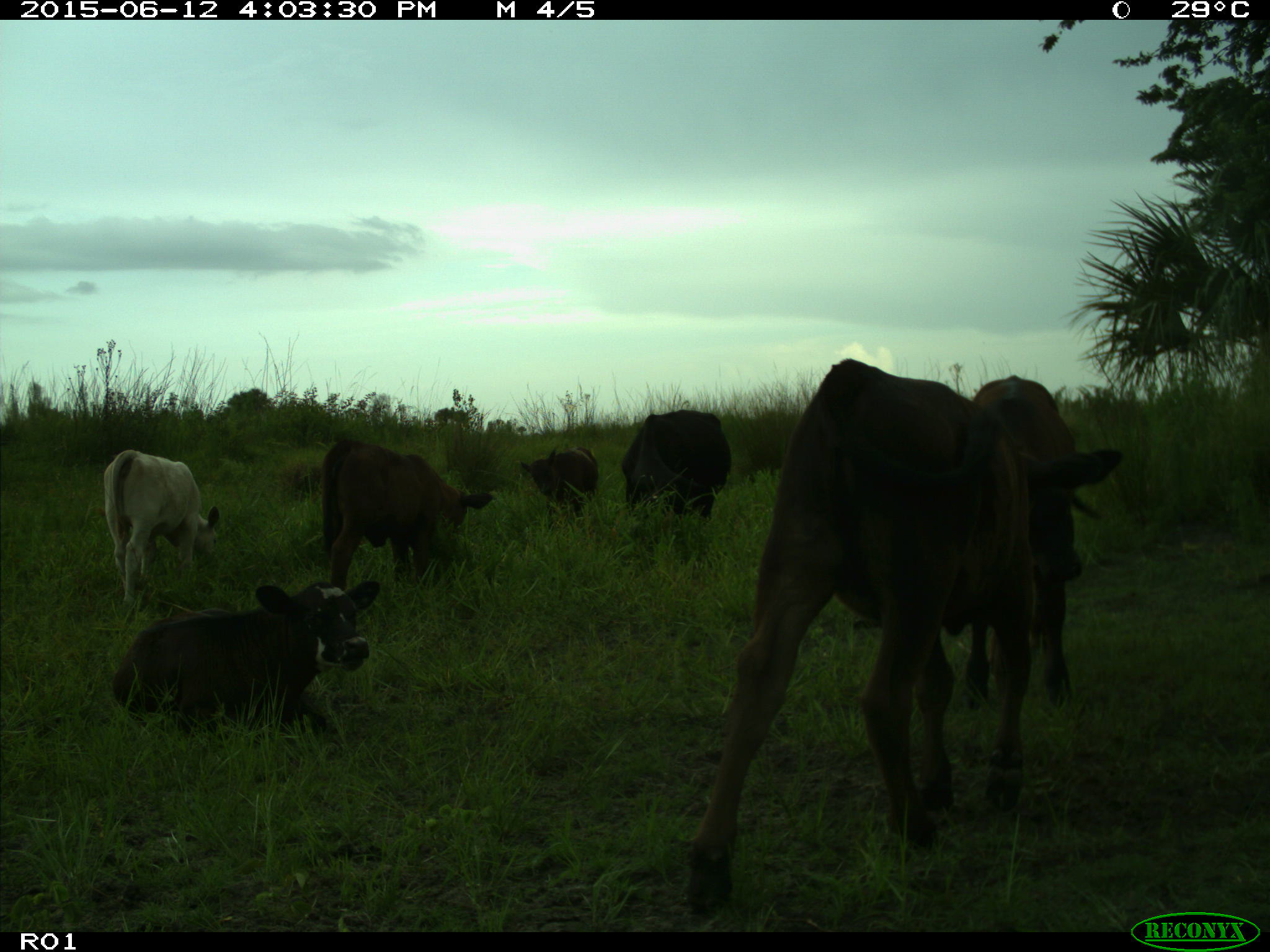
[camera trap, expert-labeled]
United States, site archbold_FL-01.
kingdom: Animalia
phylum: Chordata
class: Mammalia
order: Artiodactyla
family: Bovidae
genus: Bos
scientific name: Bos taurus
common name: domestic cow